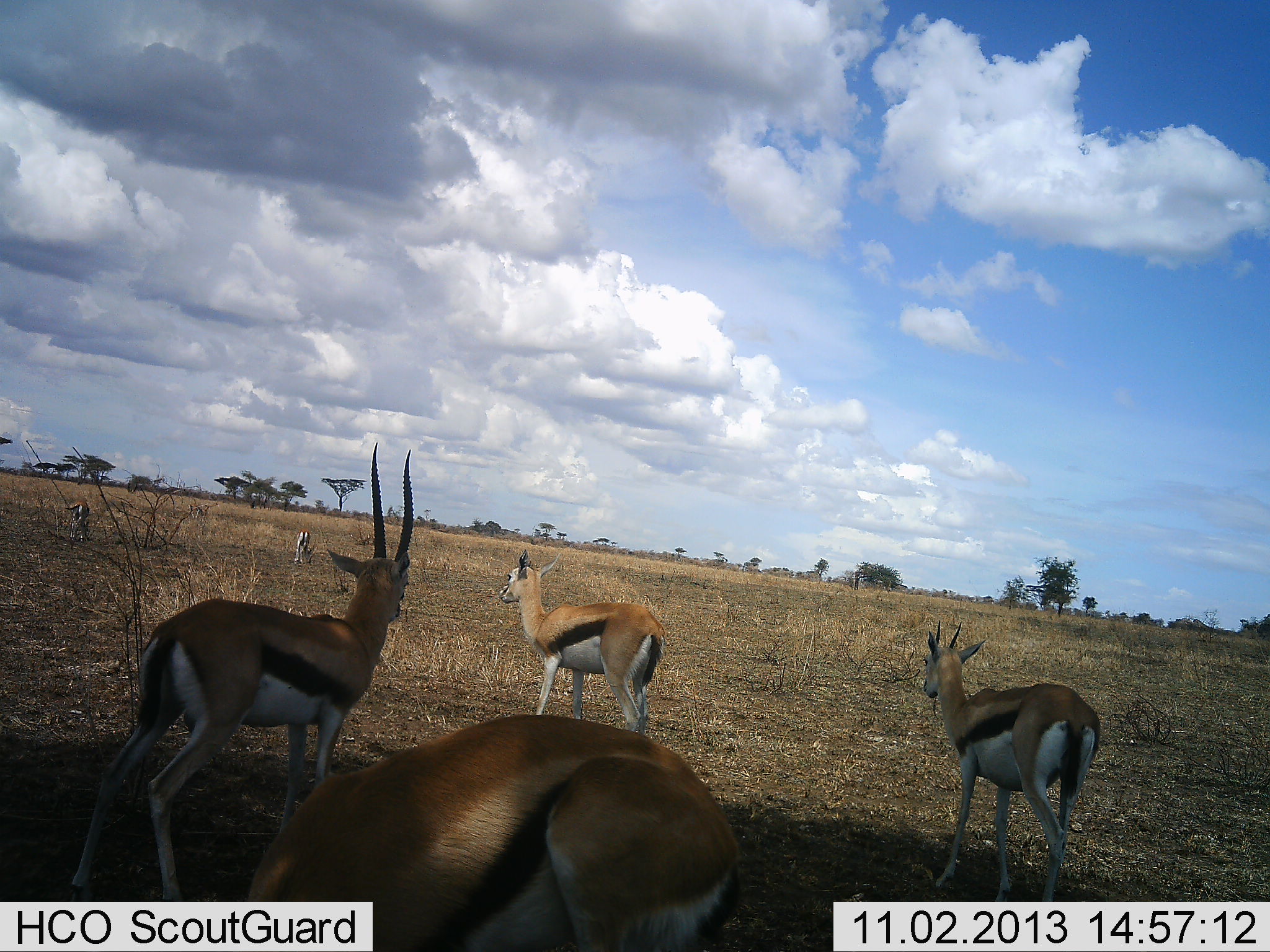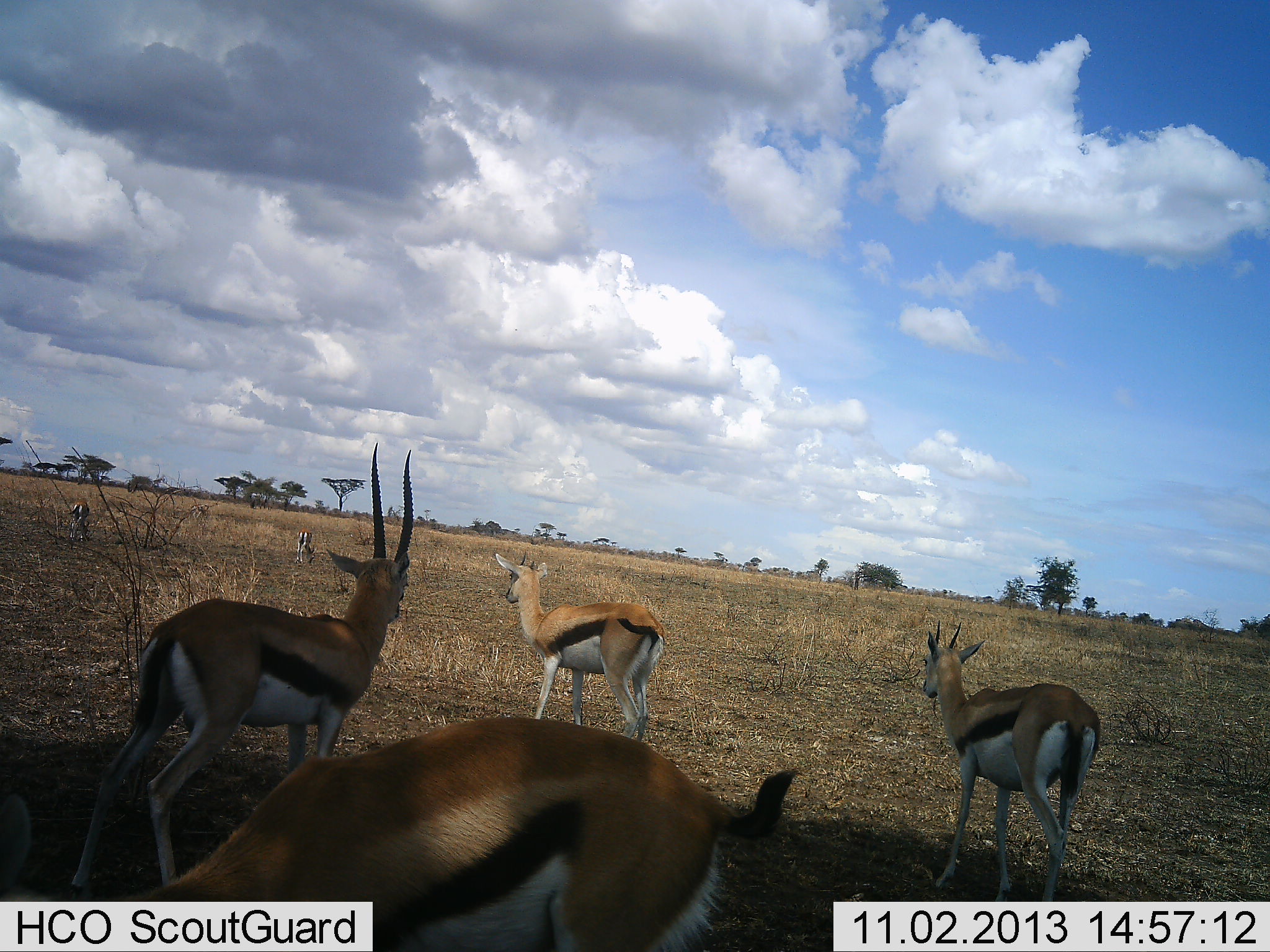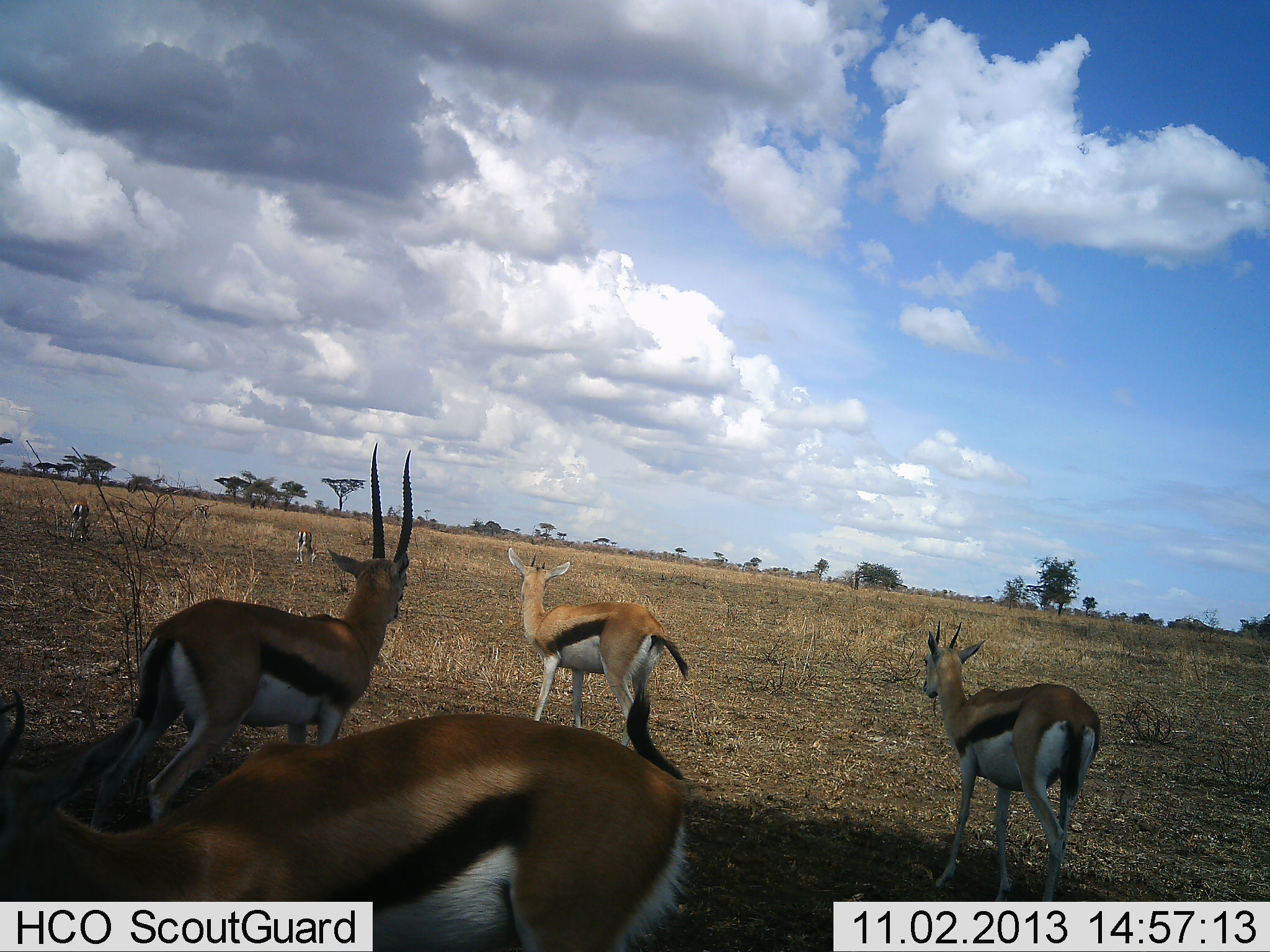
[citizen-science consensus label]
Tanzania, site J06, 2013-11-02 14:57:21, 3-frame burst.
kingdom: Animalia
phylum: Chordata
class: Mammalia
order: Artiodactyla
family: Bovidae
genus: Eudorcas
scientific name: Eudorcas thomsonii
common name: thomson's gazelle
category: gazellethomsons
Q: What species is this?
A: Gazellethomsons (thomson's gazelle) (Eudorcas thomsonii).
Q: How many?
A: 6.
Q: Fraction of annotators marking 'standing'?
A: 93%.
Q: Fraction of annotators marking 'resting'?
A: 7%.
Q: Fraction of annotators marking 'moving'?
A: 14%.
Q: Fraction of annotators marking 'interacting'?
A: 0%.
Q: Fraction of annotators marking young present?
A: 0%.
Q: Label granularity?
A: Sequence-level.